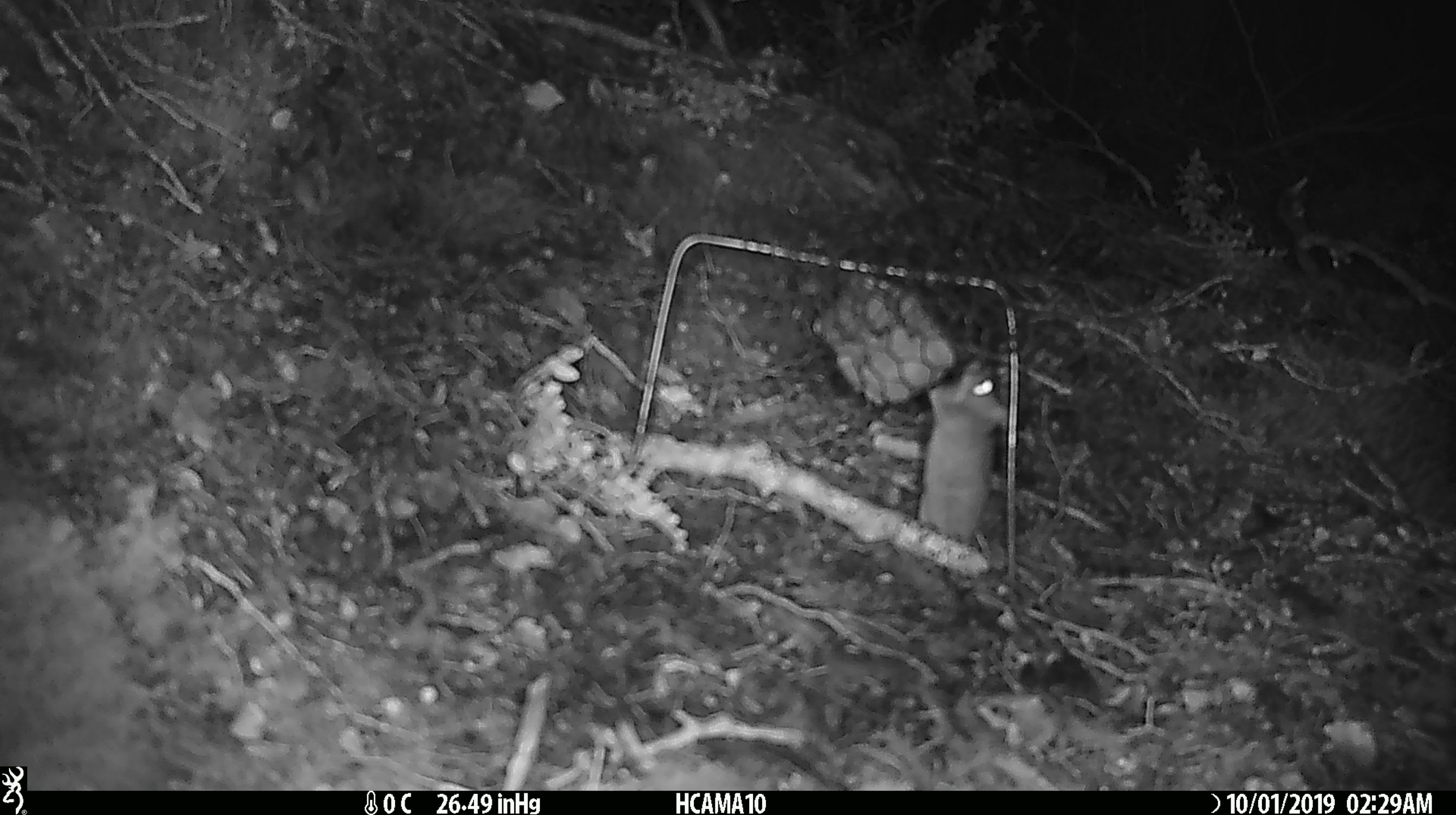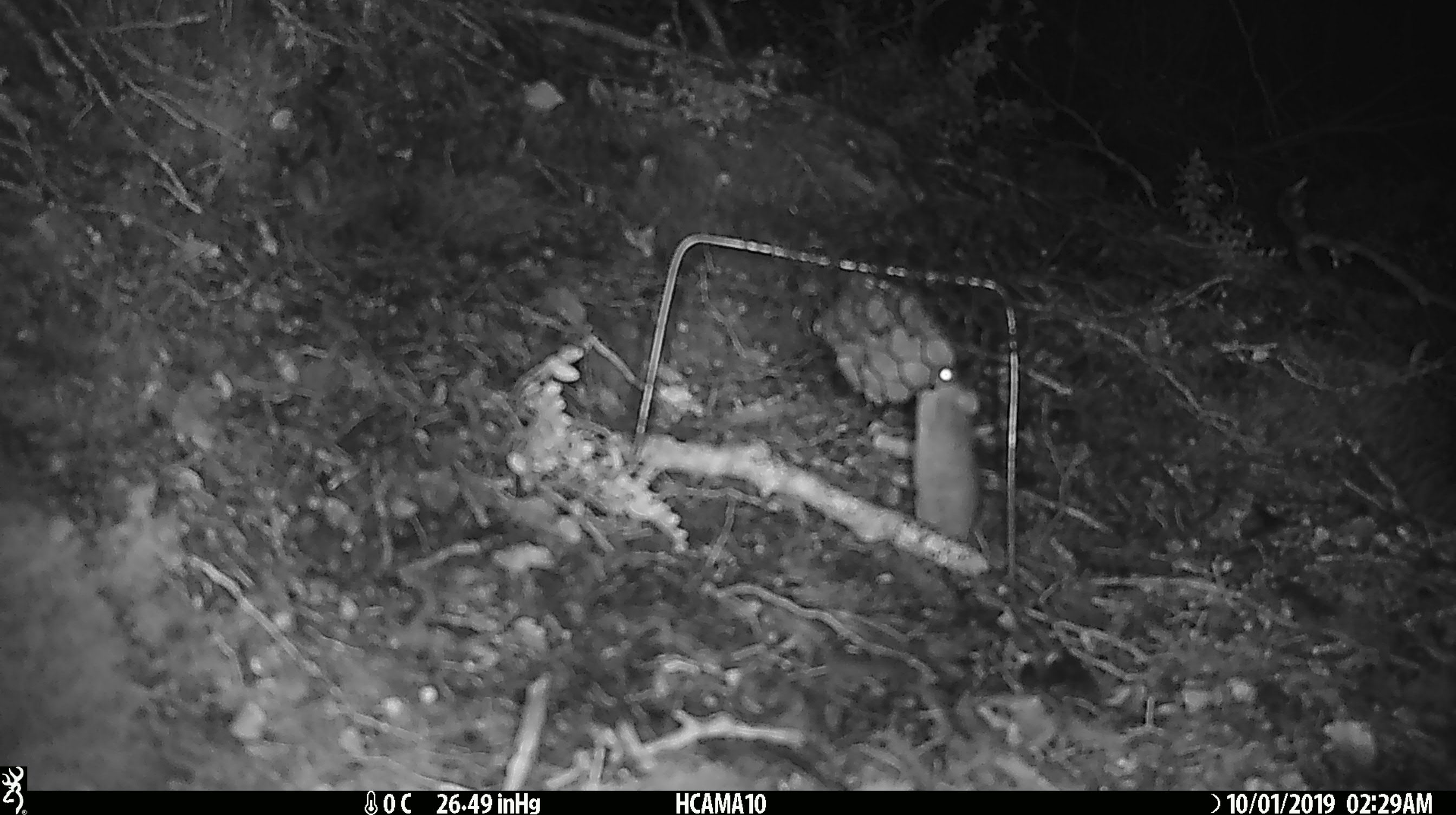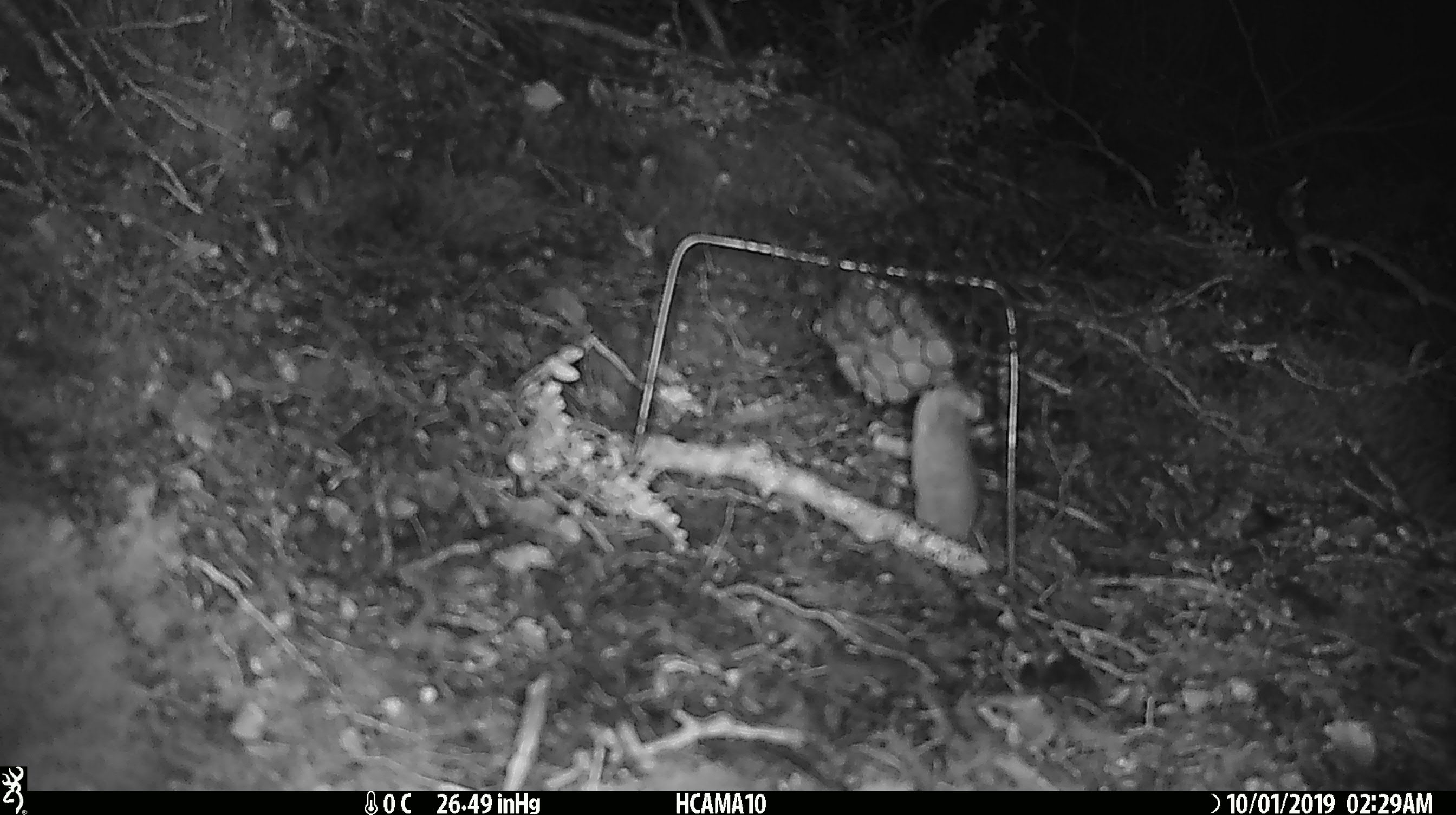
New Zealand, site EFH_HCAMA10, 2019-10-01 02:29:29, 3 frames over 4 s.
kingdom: Animalia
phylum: Chordata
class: Mammalia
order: Rodentia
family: Muridae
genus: Mus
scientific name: Mus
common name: mouse